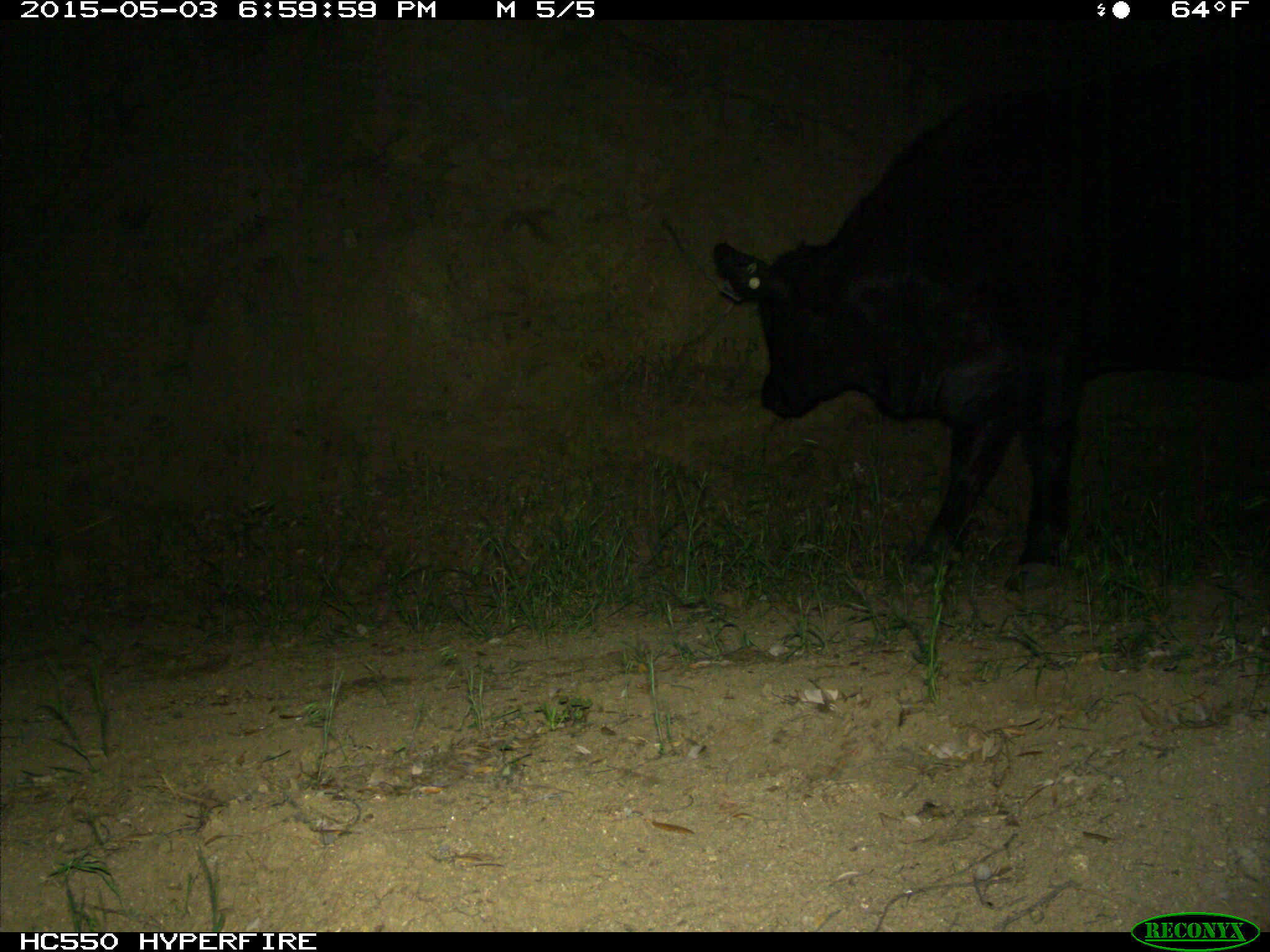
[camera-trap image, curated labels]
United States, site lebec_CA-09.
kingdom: Animalia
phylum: Chordata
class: Mammalia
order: Artiodactyla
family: Bovidae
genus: Bos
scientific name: Bos taurus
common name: domestic cow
Bos taurus (domestic cow).